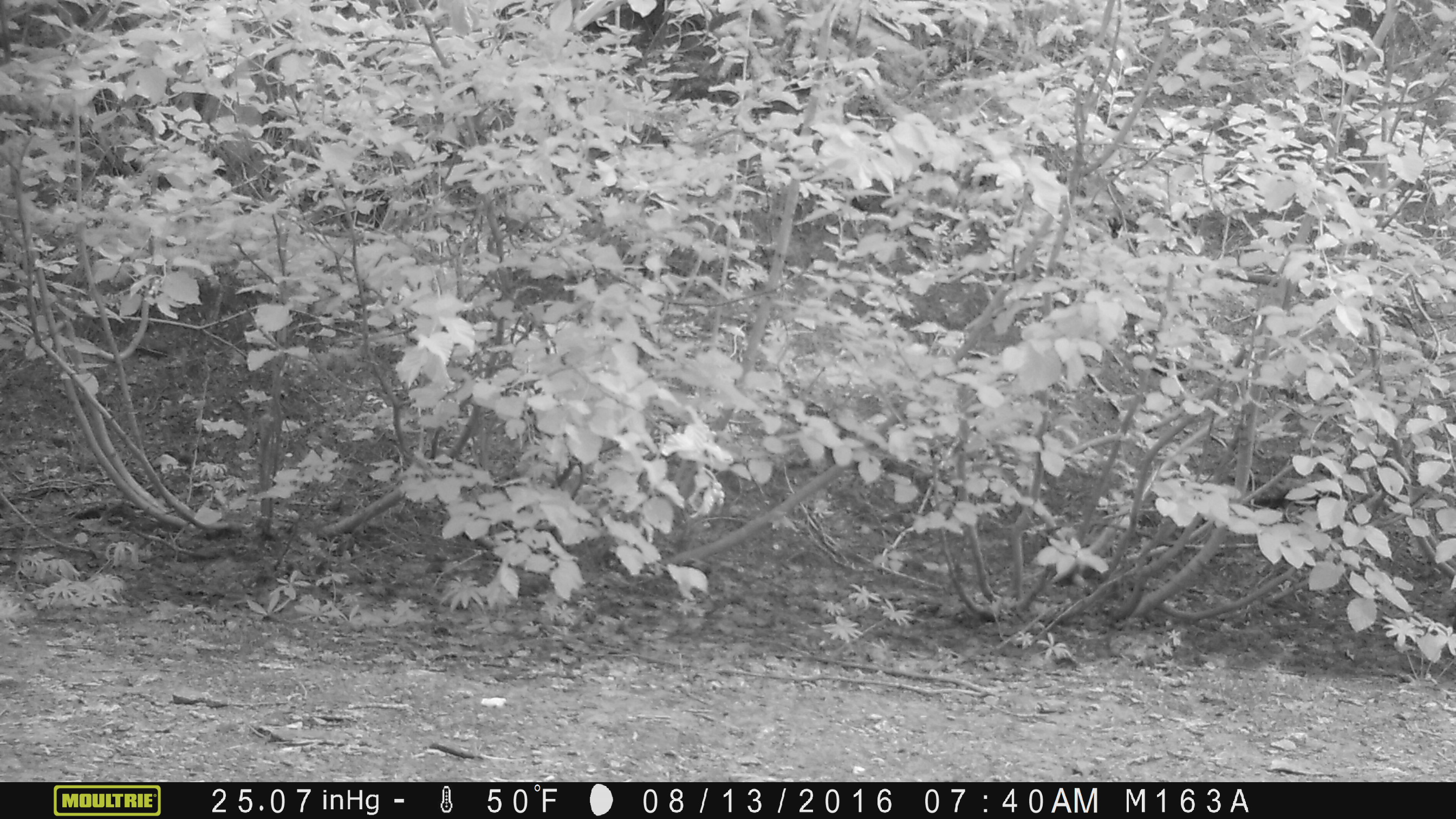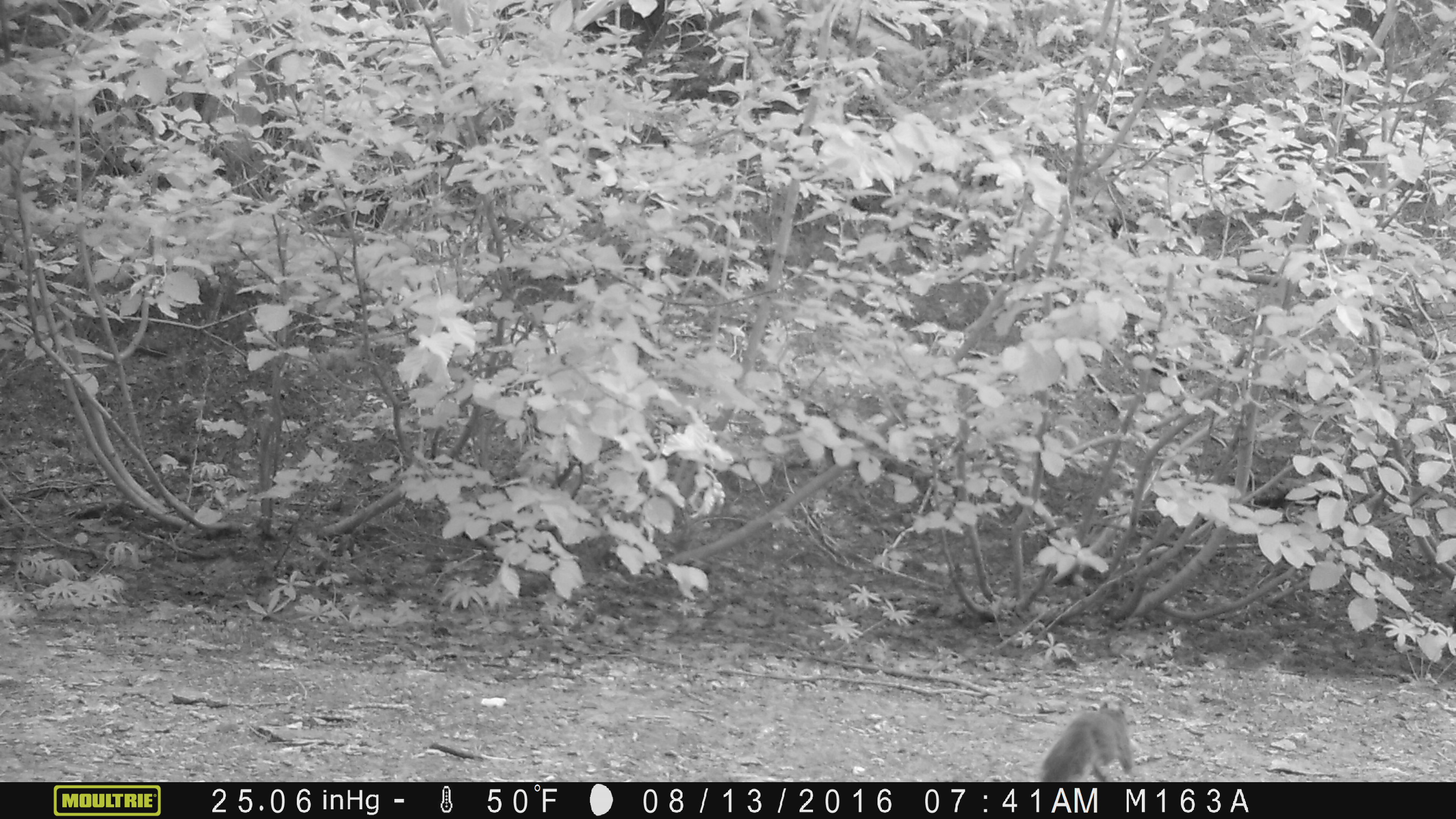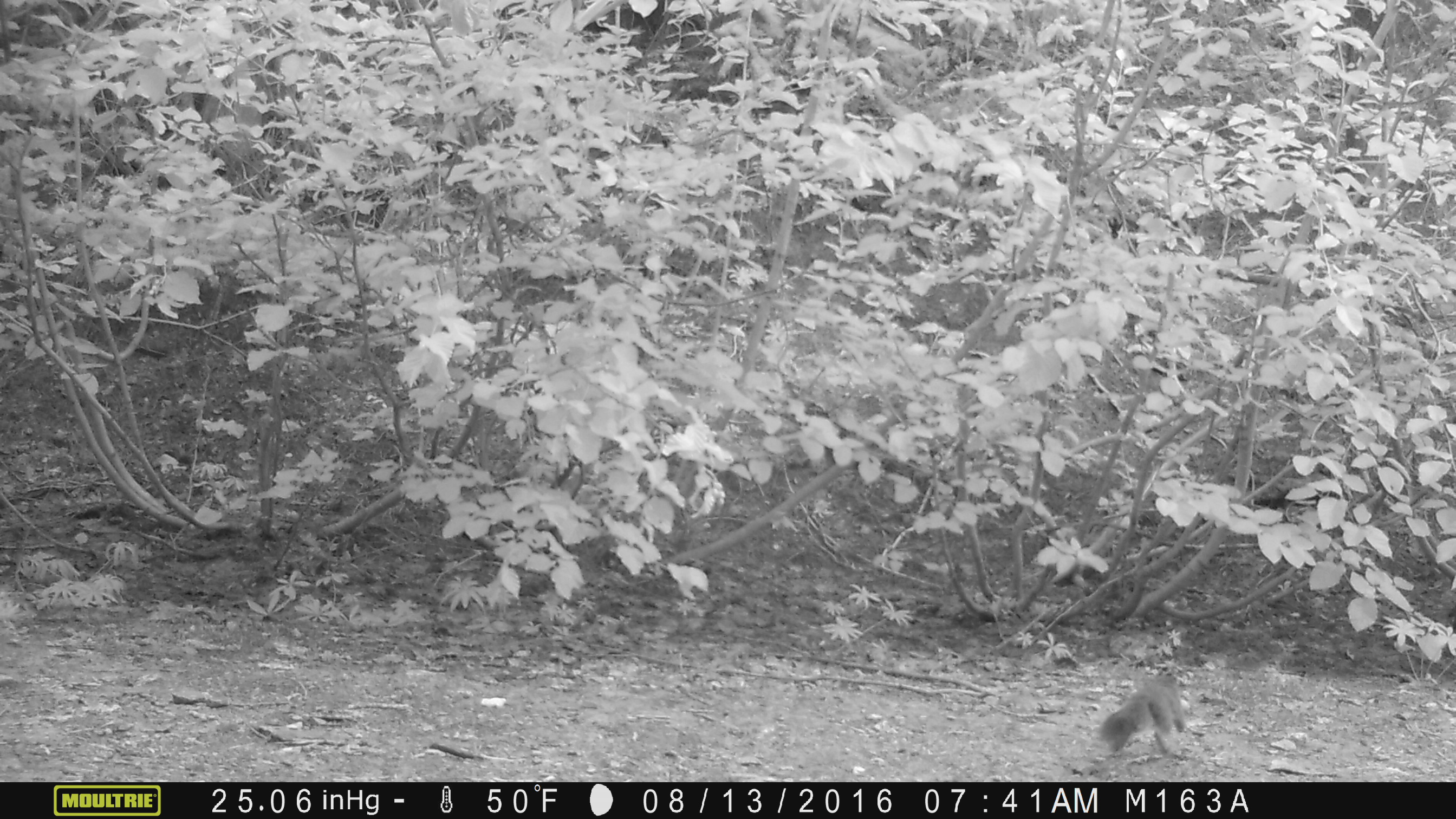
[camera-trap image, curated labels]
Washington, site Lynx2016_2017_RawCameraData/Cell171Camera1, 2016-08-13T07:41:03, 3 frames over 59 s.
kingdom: Animalia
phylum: Chordata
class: Mammalia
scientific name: Mammalia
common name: small mammal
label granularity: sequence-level